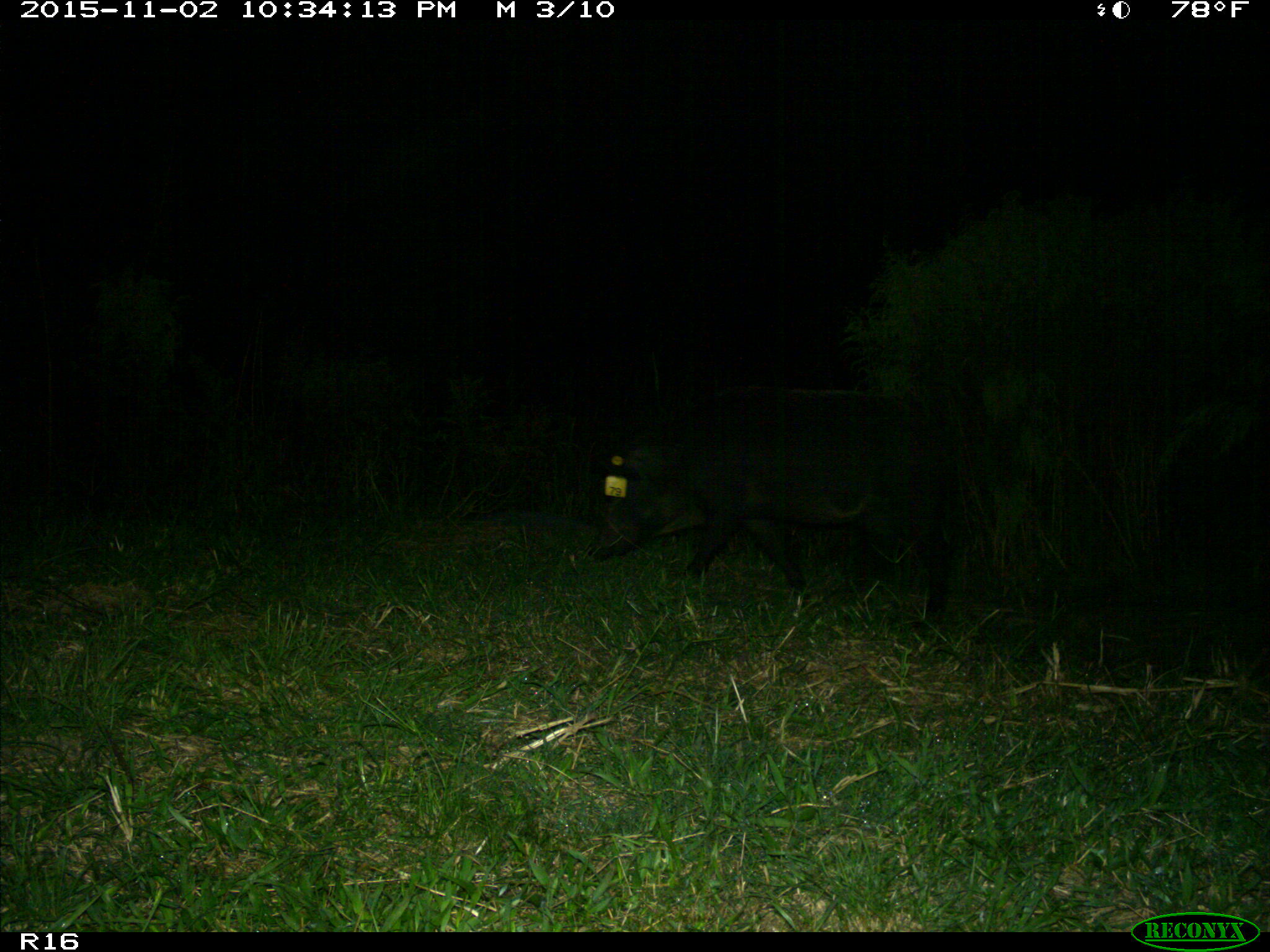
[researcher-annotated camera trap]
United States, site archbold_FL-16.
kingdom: Animalia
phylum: Chordata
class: Mammalia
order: Artiodactyla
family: Suidae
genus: Sus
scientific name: Sus scrofa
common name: wild boar